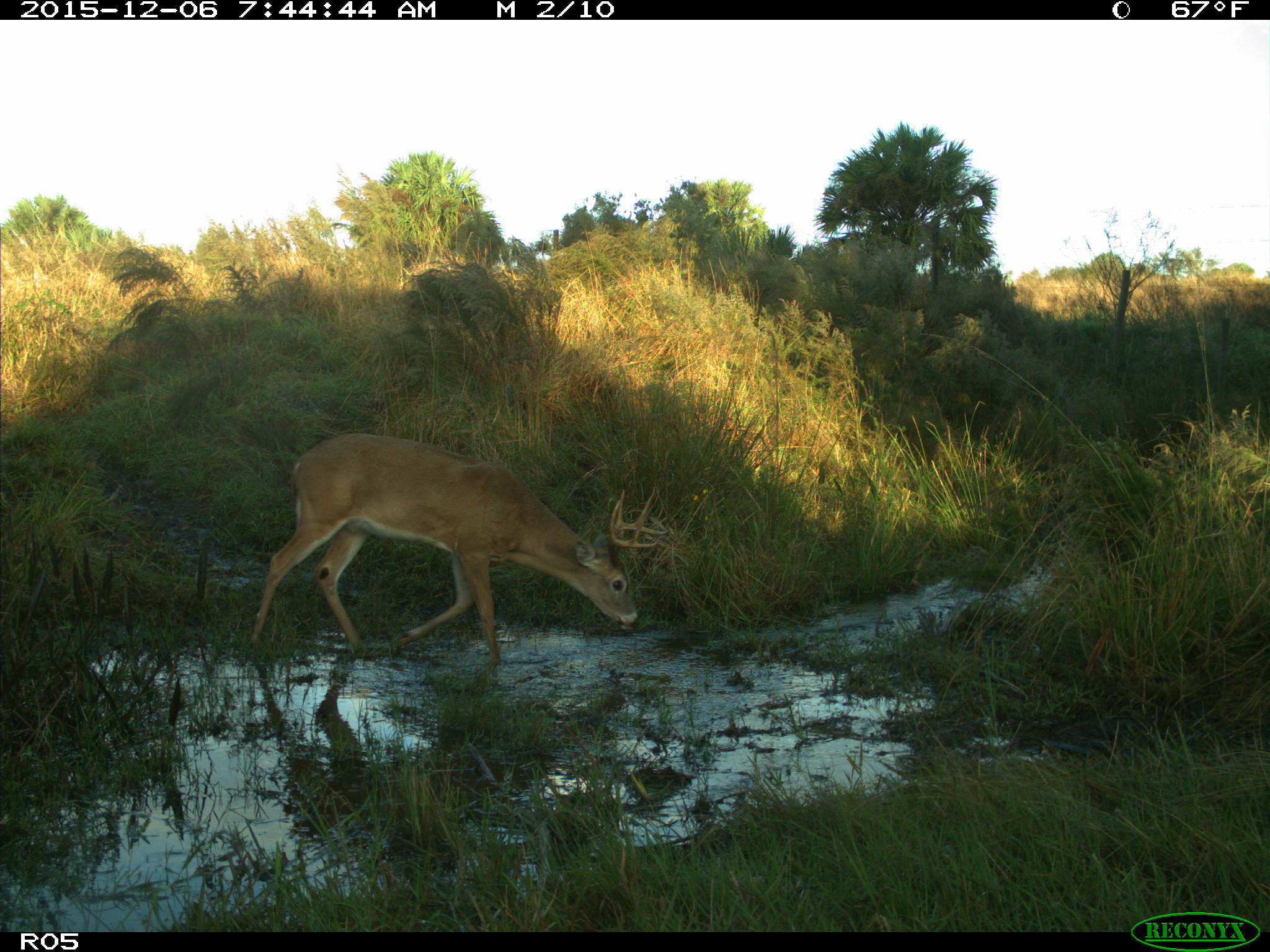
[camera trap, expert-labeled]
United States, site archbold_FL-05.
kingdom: Animalia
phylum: Chordata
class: Mammalia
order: Artiodactyla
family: Cervidae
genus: Odocoileus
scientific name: Odocoileus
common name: deer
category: unidentified deer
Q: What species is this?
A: Unidentified deer (deer) (Odocoileus).